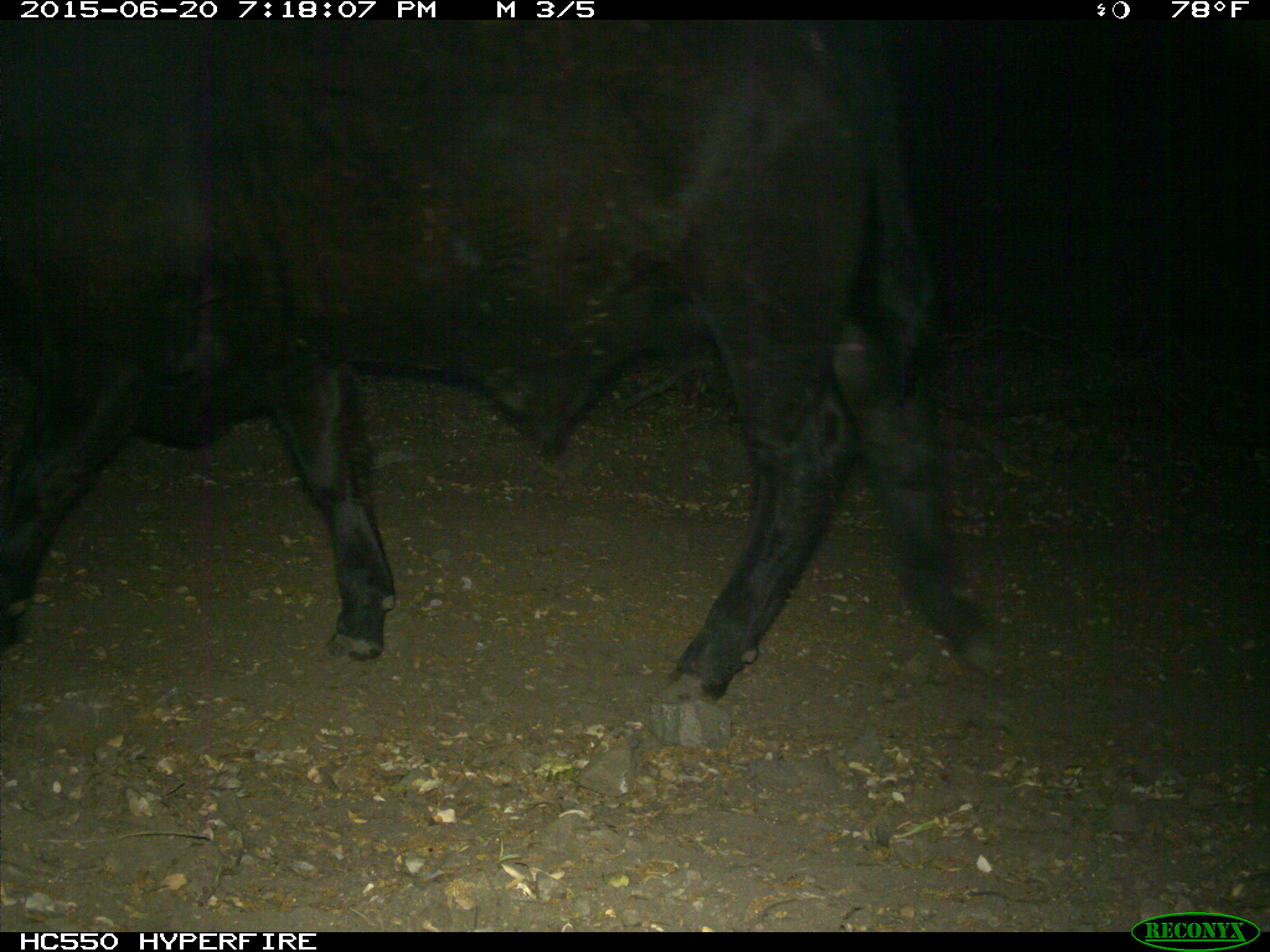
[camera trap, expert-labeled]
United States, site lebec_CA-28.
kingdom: Animalia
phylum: Chordata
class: Mammalia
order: Artiodactyla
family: Bovidae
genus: Bos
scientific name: Bos taurus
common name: domestic cow